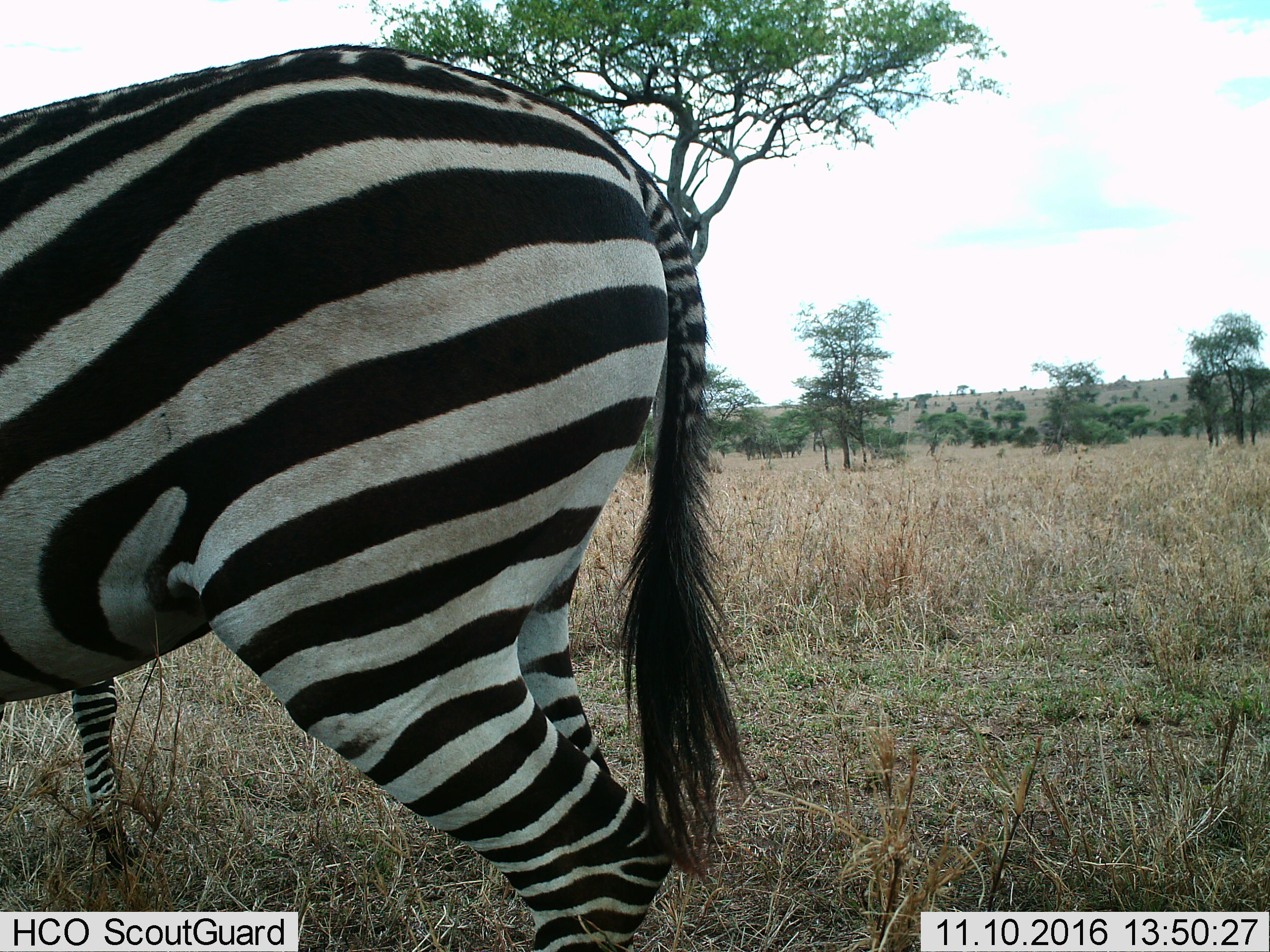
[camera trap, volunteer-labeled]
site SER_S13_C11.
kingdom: Animalia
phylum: Chordata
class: Mammalia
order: Perissodactyla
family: Equidae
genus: Equus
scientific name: Equus quagga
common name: plains zebra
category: zebraplains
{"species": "zebraplains (plains zebra) (Equus quagga)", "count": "2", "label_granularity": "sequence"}